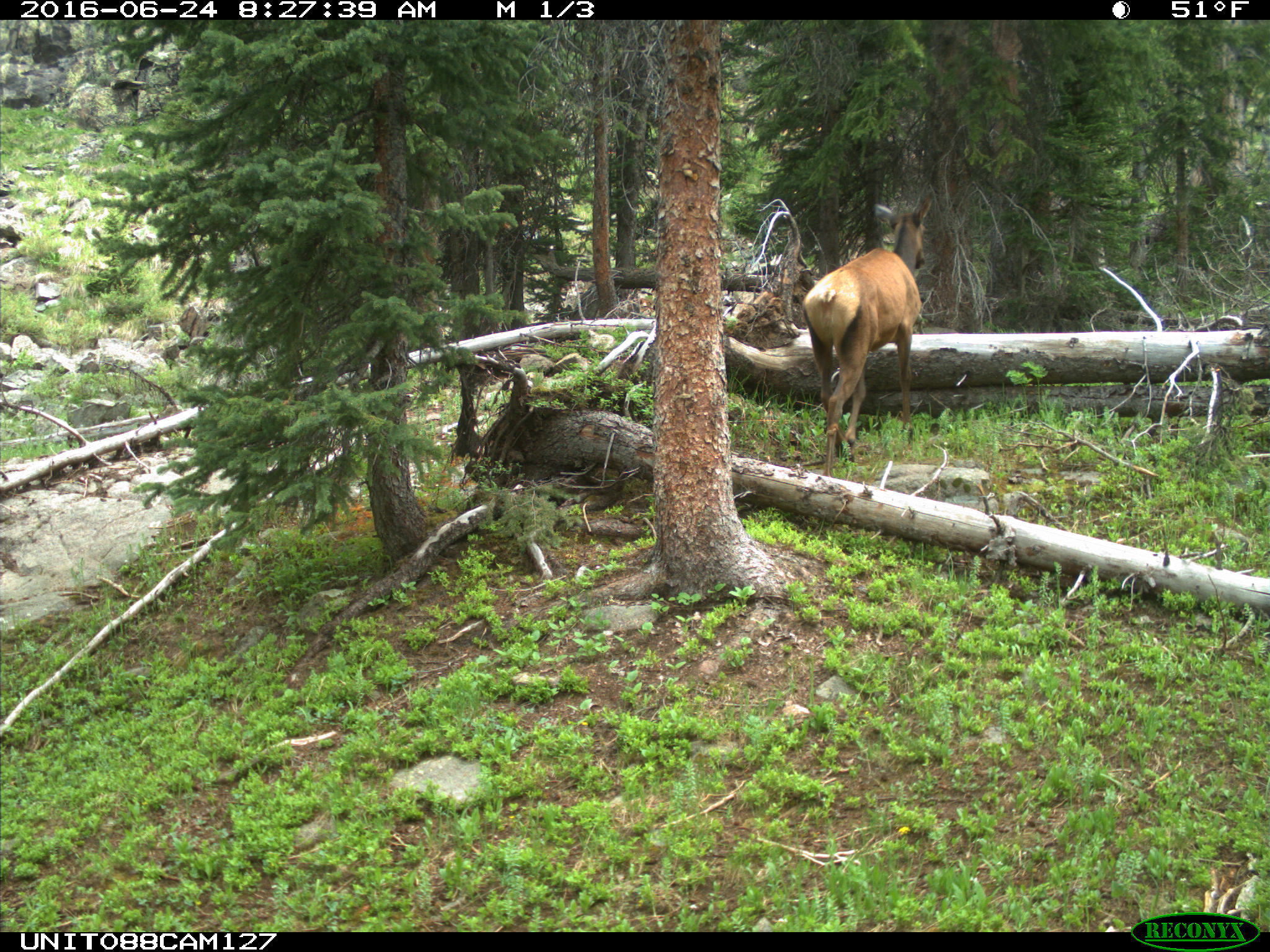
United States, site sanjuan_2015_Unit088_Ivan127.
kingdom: Animalia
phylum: Chordata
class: Mammalia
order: Artiodactyla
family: Cervidae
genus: Cervus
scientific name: Cervus elaphus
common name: red deer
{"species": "Cervus elaphus (red deer)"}